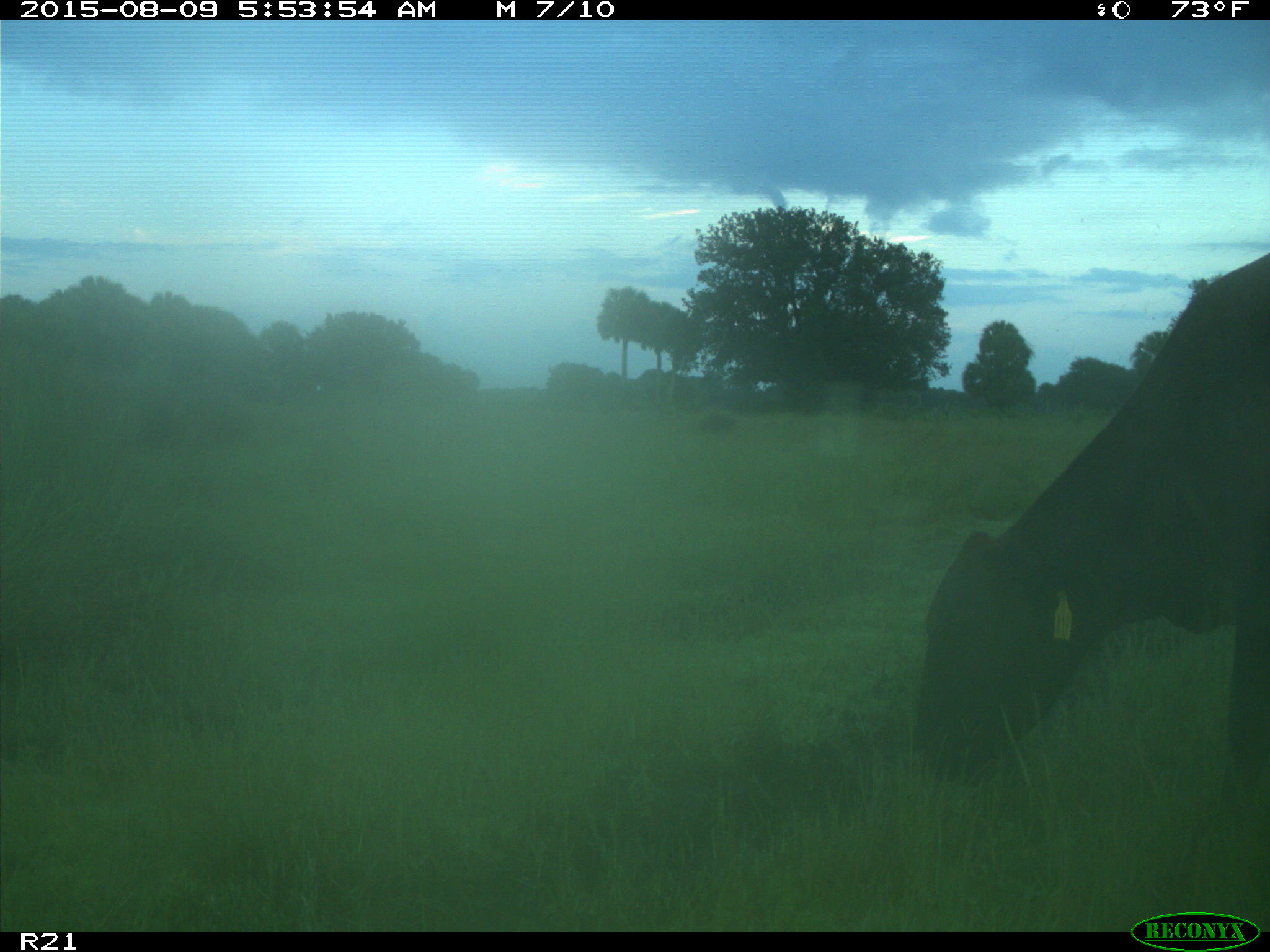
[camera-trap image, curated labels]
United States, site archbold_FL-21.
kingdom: Animalia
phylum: Chordata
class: Mammalia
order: Artiodactyla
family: Bovidae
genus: Bos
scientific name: Bos taurus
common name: domestic cow